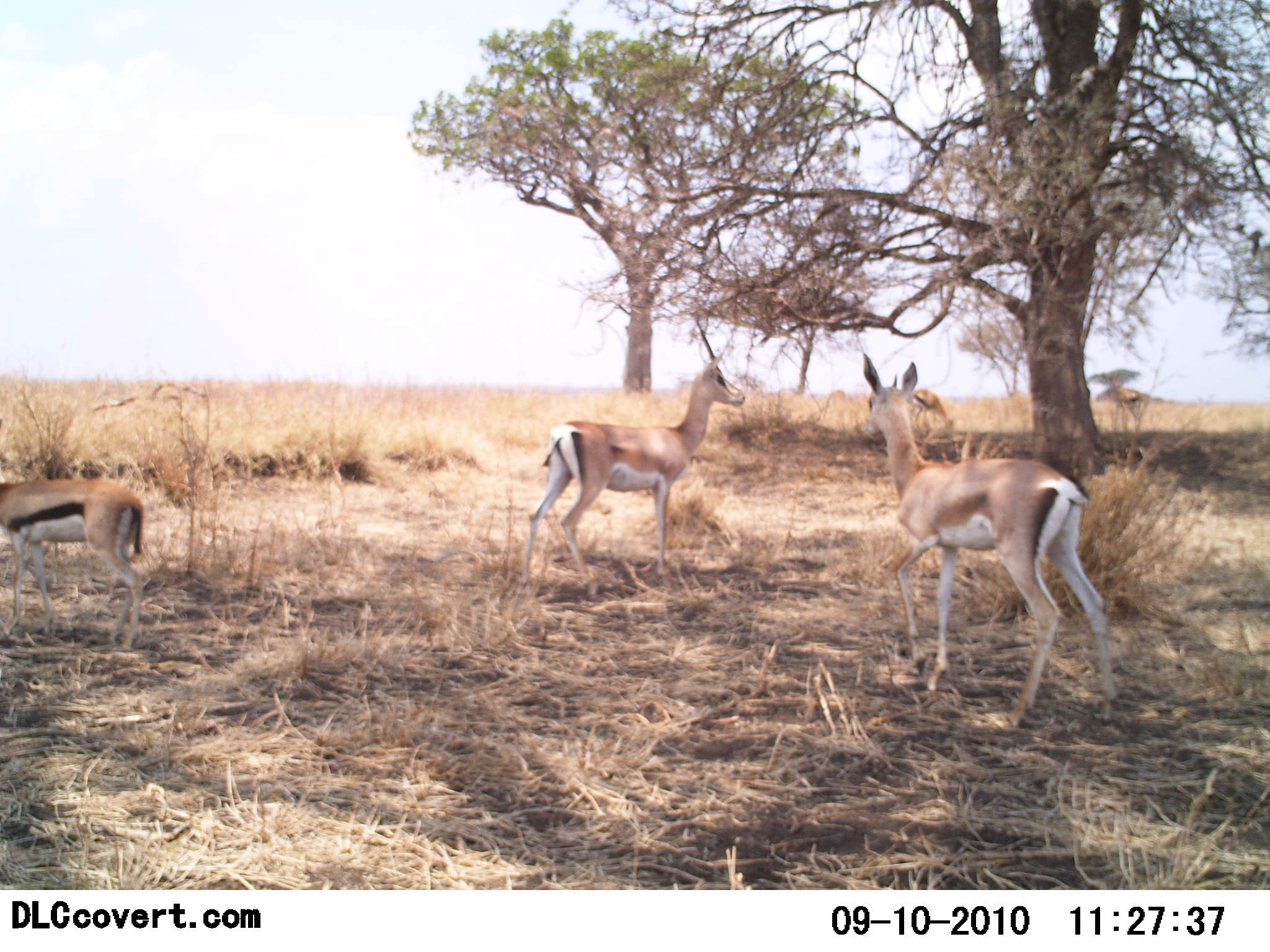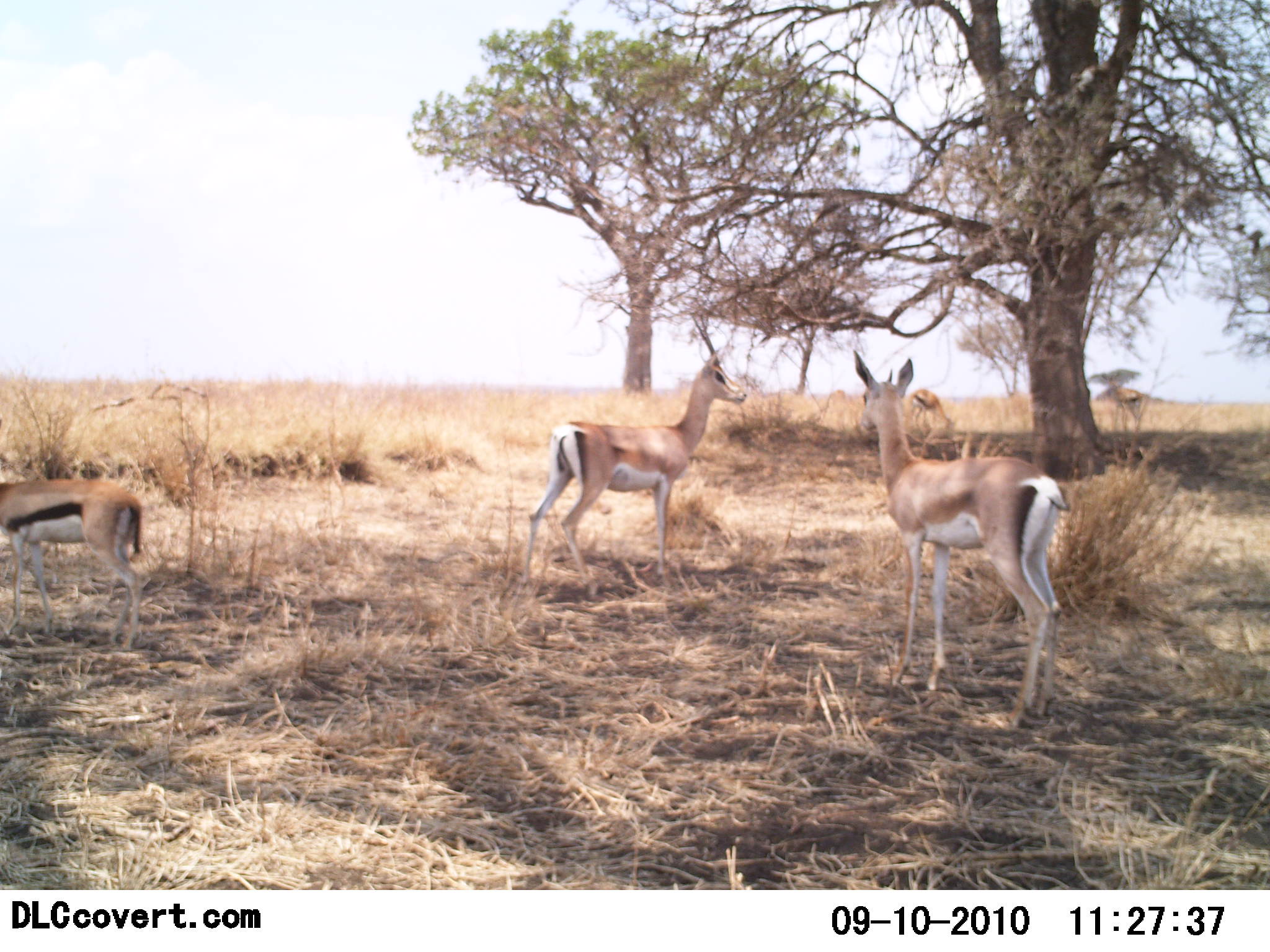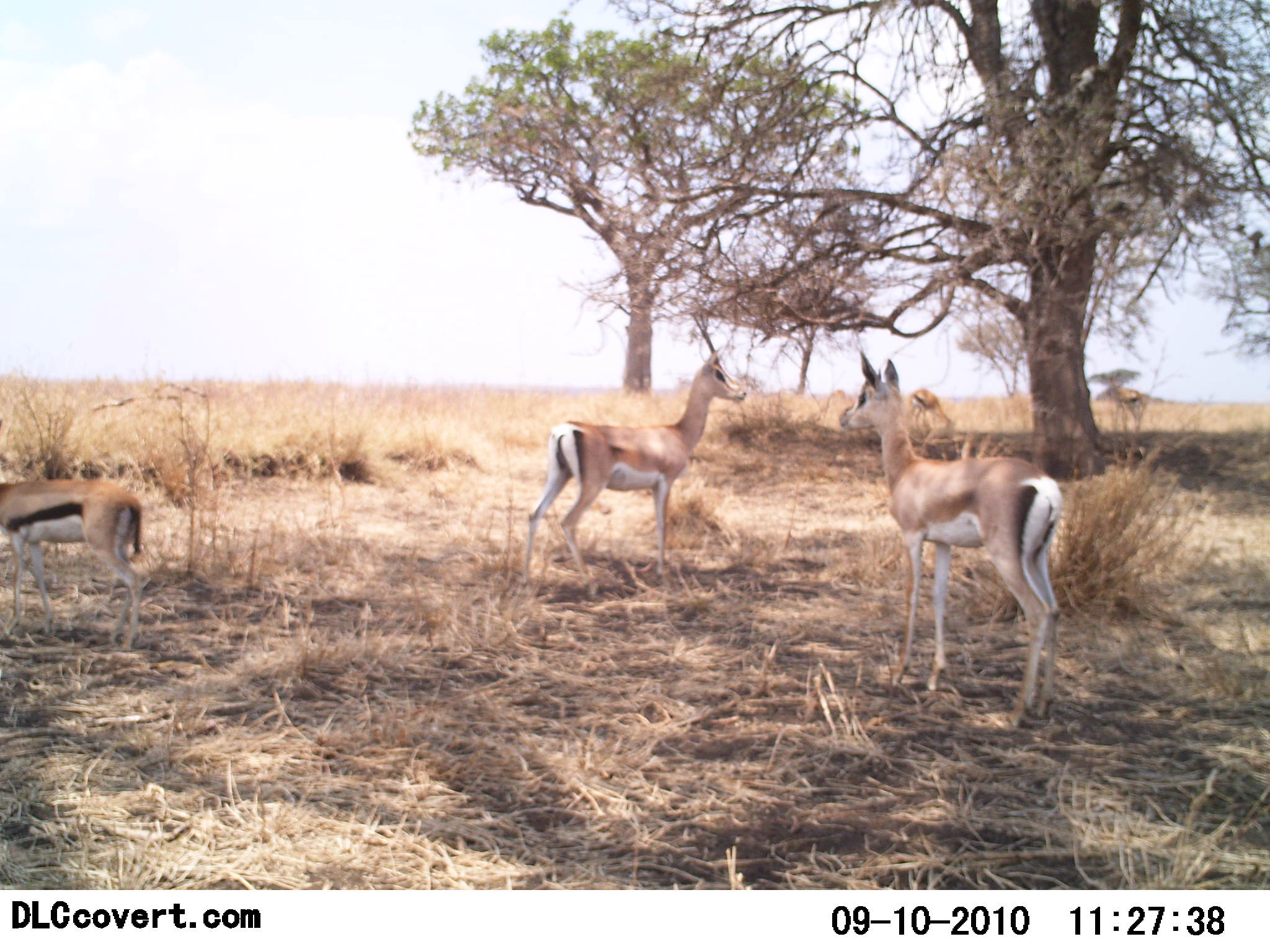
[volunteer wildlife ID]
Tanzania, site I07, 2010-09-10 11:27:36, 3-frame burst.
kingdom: Animalia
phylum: Chordata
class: Mammalia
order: Artiodactyla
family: Bovidae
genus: Eudorcas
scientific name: Eudorcas thomsonii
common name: thomson's gazelle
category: gazellethomsons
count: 3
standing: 91%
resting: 0%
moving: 9%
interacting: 0%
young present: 9%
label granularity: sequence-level